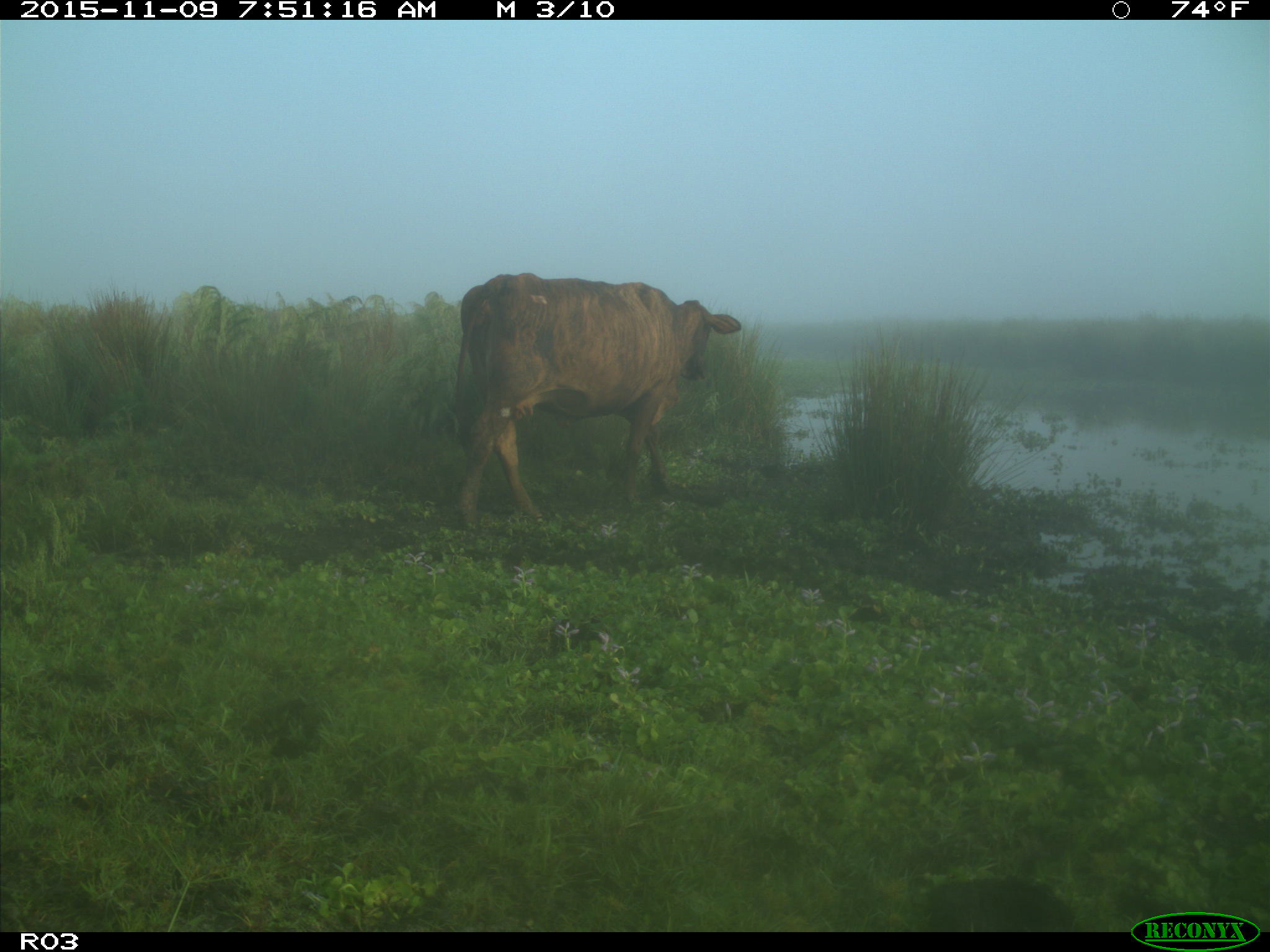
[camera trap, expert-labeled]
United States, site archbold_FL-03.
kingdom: Animalia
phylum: Chordata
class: Mammalia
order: Artiodactyla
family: Bovidae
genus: Bos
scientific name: Bos taurus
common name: domestic cow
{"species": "Bos taurus (domestic cow)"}